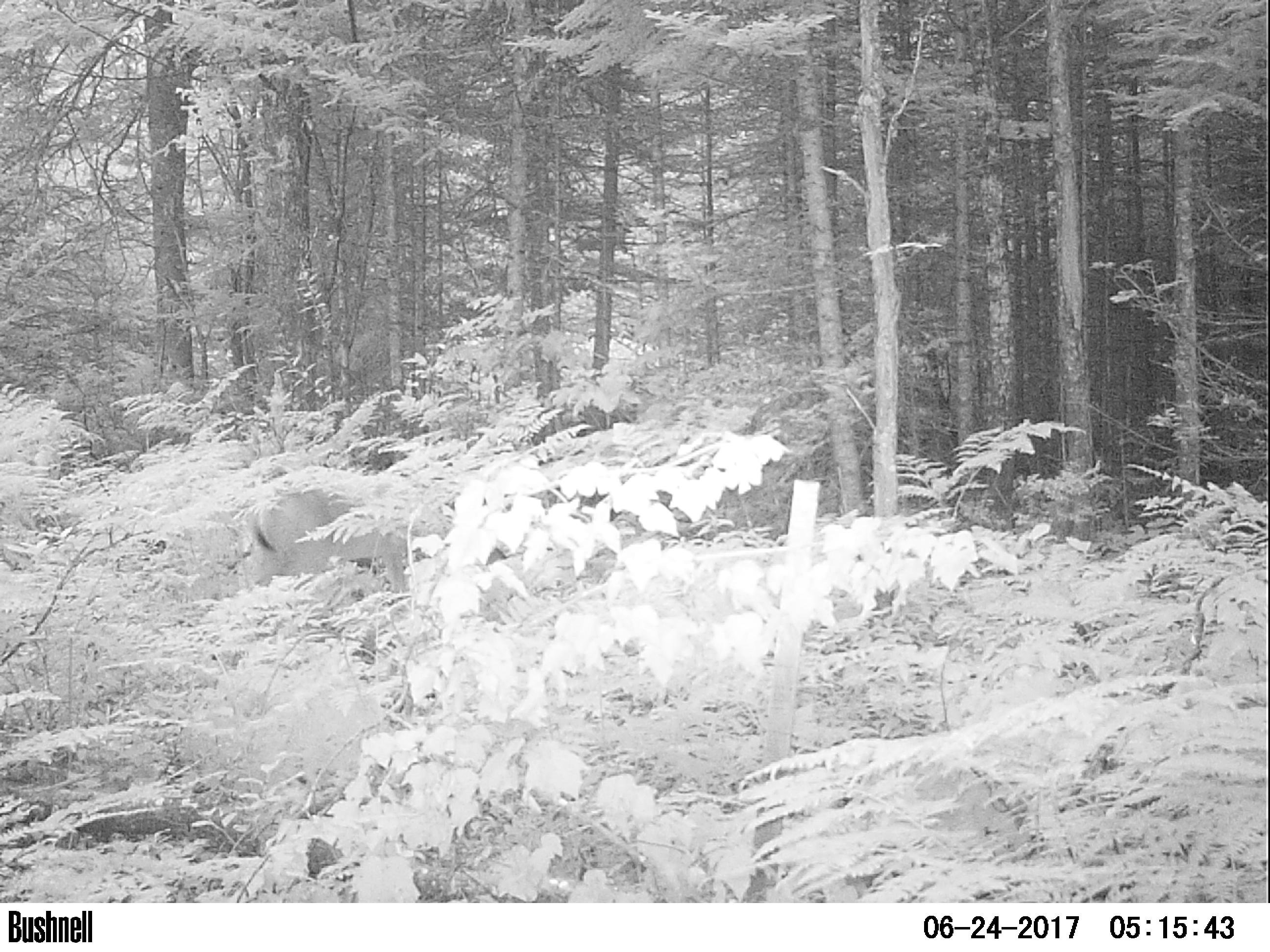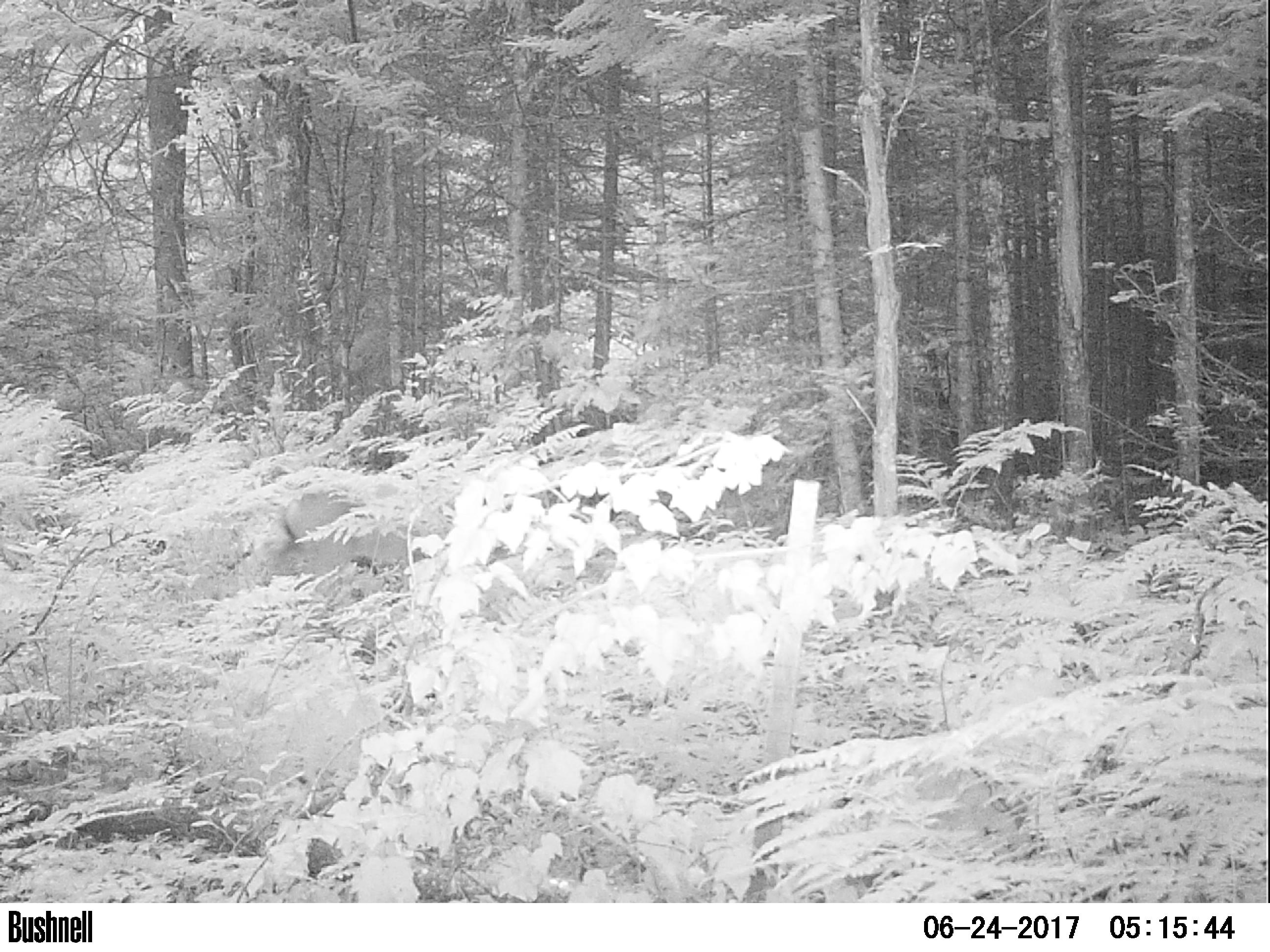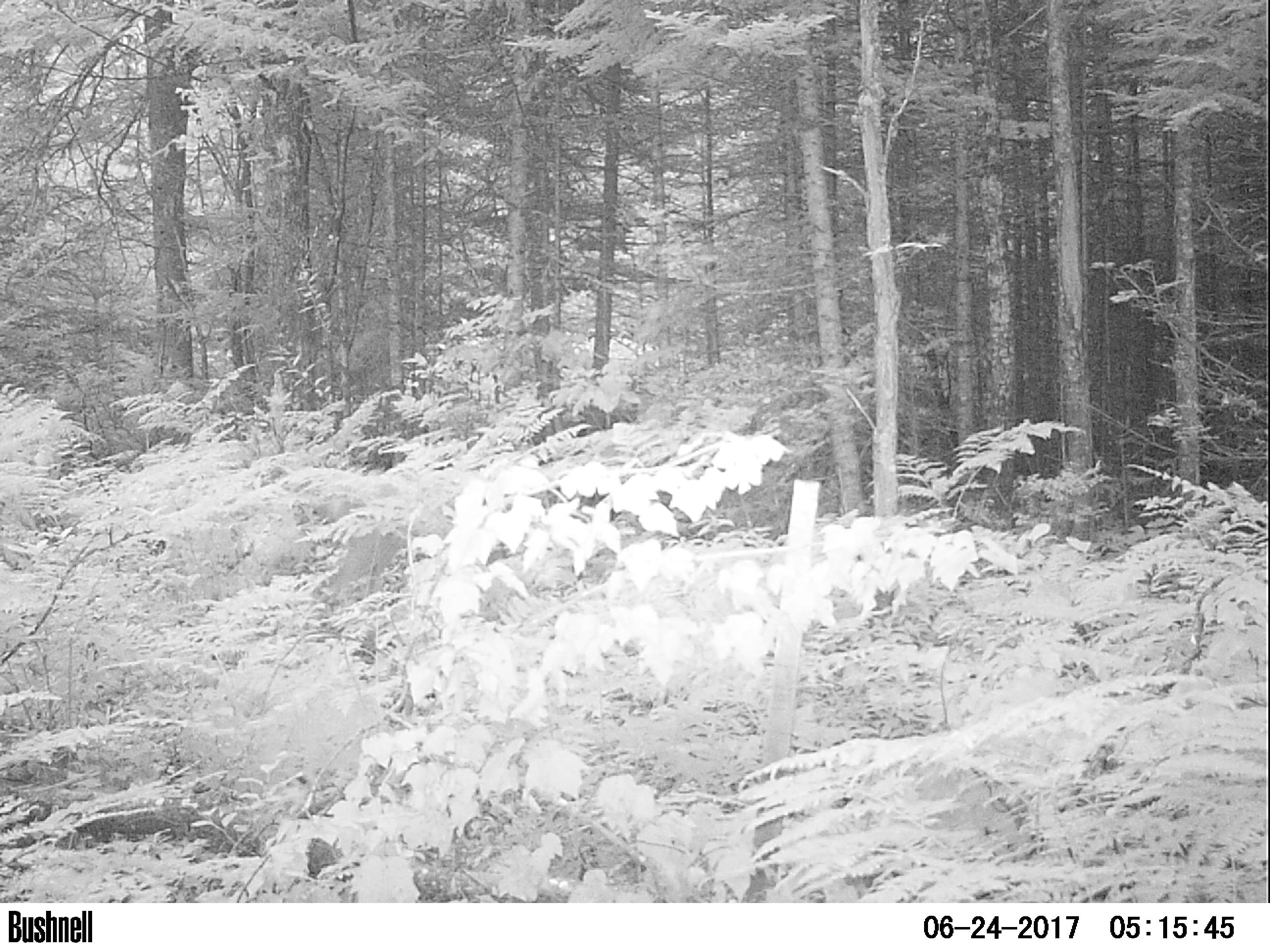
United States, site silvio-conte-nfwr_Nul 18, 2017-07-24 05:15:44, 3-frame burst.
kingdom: Animalia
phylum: Chordata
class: Mammalia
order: Artiodactyla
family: Cervidae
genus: Odocoileus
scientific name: Odocoileus virginianus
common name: white-tailed deer